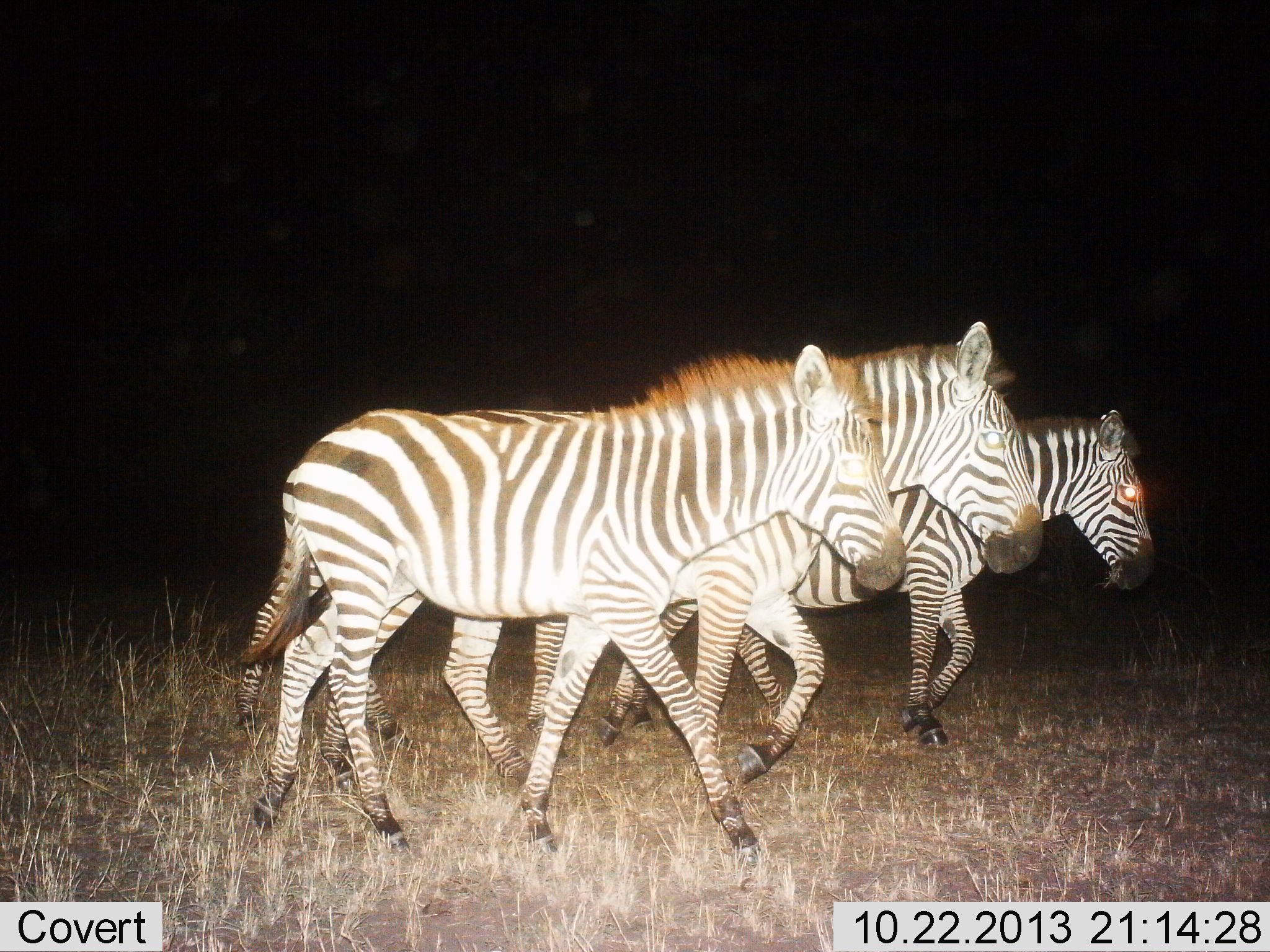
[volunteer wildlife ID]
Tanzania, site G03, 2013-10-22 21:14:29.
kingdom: Animalia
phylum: Chordata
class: Mammalia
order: Perissodactyla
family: Equidae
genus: Equus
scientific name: Equus quagga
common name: plains zebra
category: zebra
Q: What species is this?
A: Zebra (plains zebra) (Equus quagga).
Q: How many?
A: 3.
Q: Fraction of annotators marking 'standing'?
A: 0%.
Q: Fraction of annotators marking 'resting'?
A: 0%.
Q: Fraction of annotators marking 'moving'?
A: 100%.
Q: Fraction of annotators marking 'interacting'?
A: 0%.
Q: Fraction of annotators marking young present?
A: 10%.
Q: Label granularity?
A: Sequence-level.